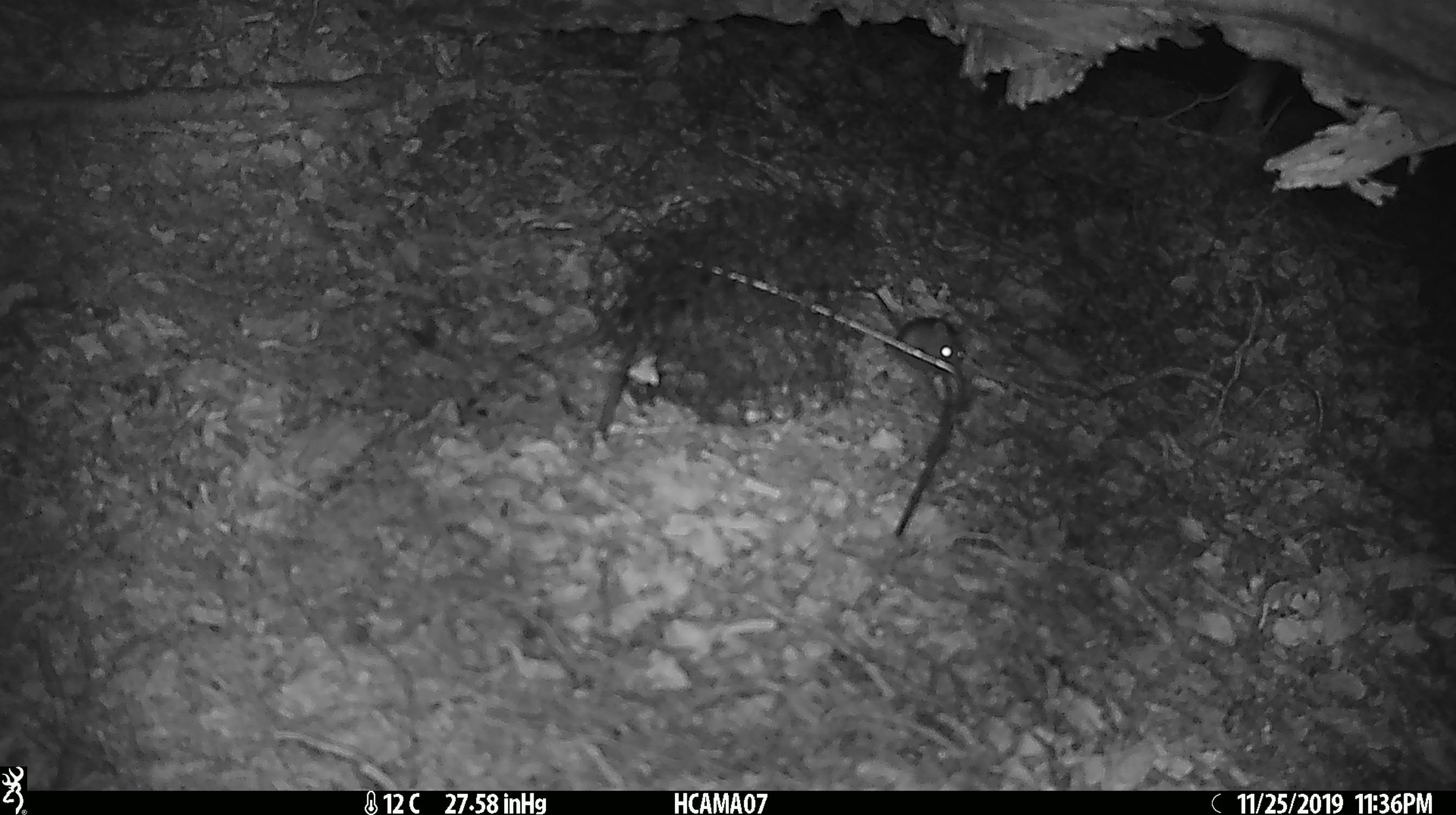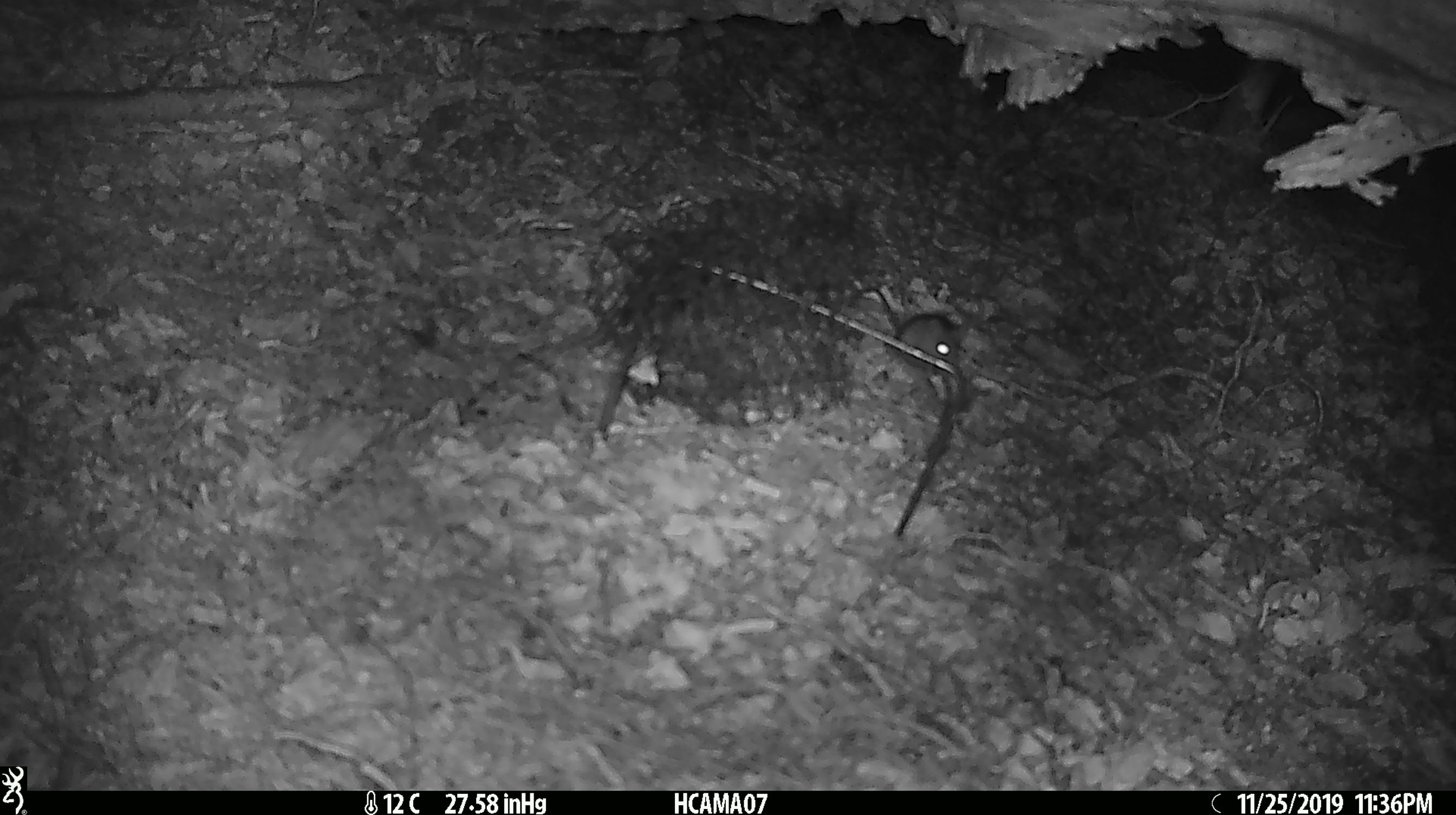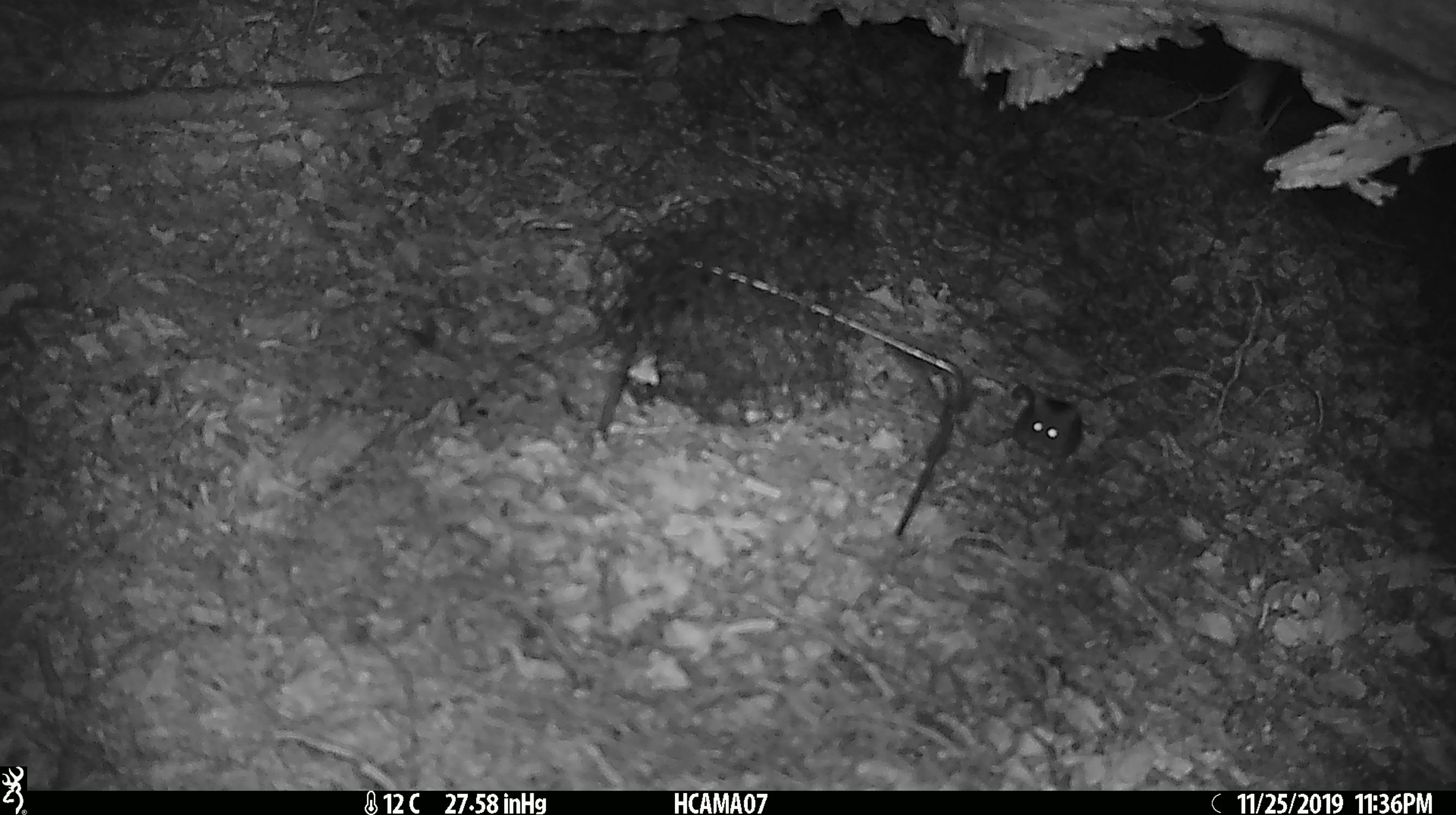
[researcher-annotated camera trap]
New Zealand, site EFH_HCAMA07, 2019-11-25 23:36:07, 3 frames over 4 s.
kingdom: Animalia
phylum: Chordata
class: Mammalia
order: Rodentia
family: Muridae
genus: Mus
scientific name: Mus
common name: mouse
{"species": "mouse (Mus)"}